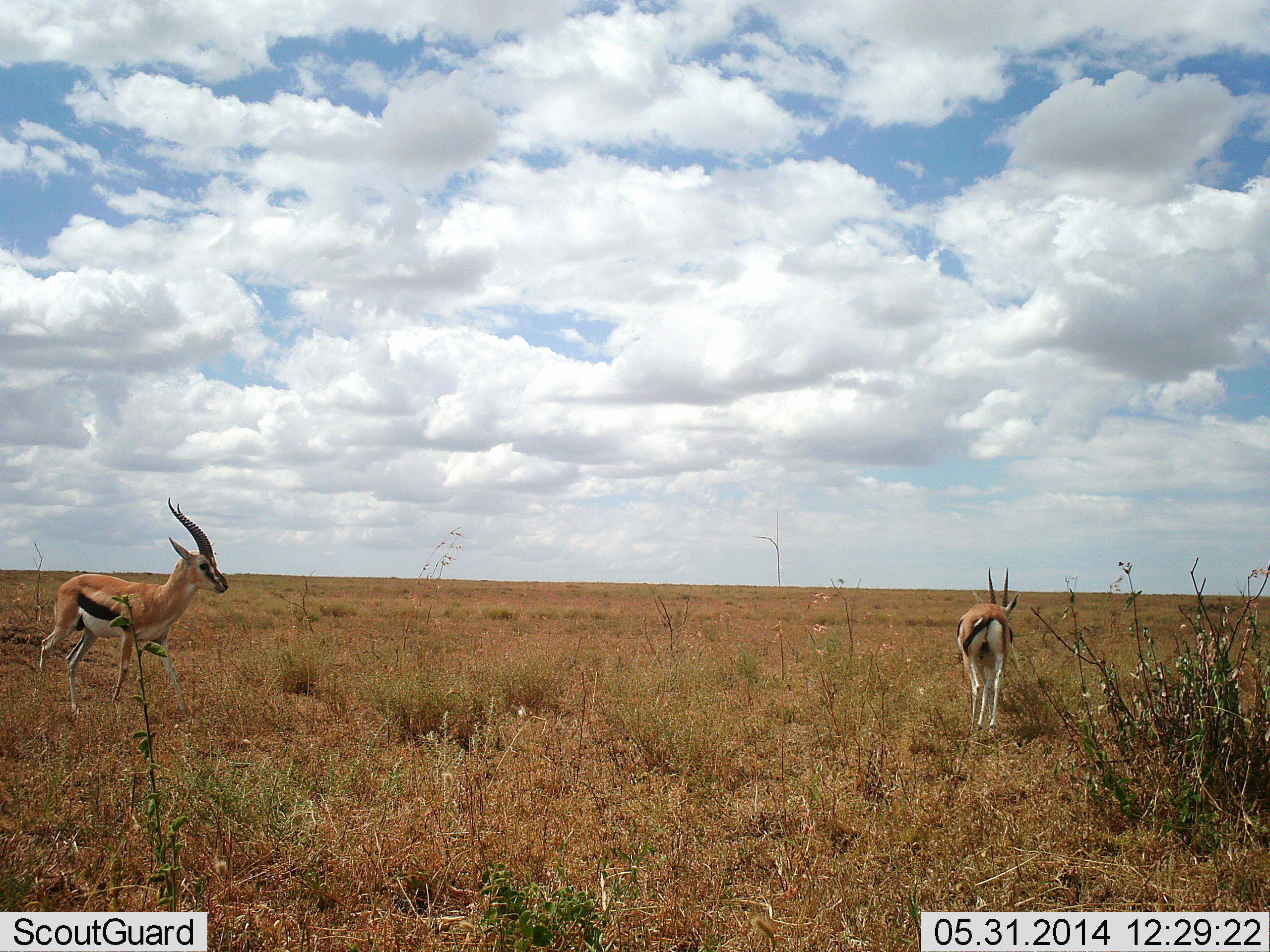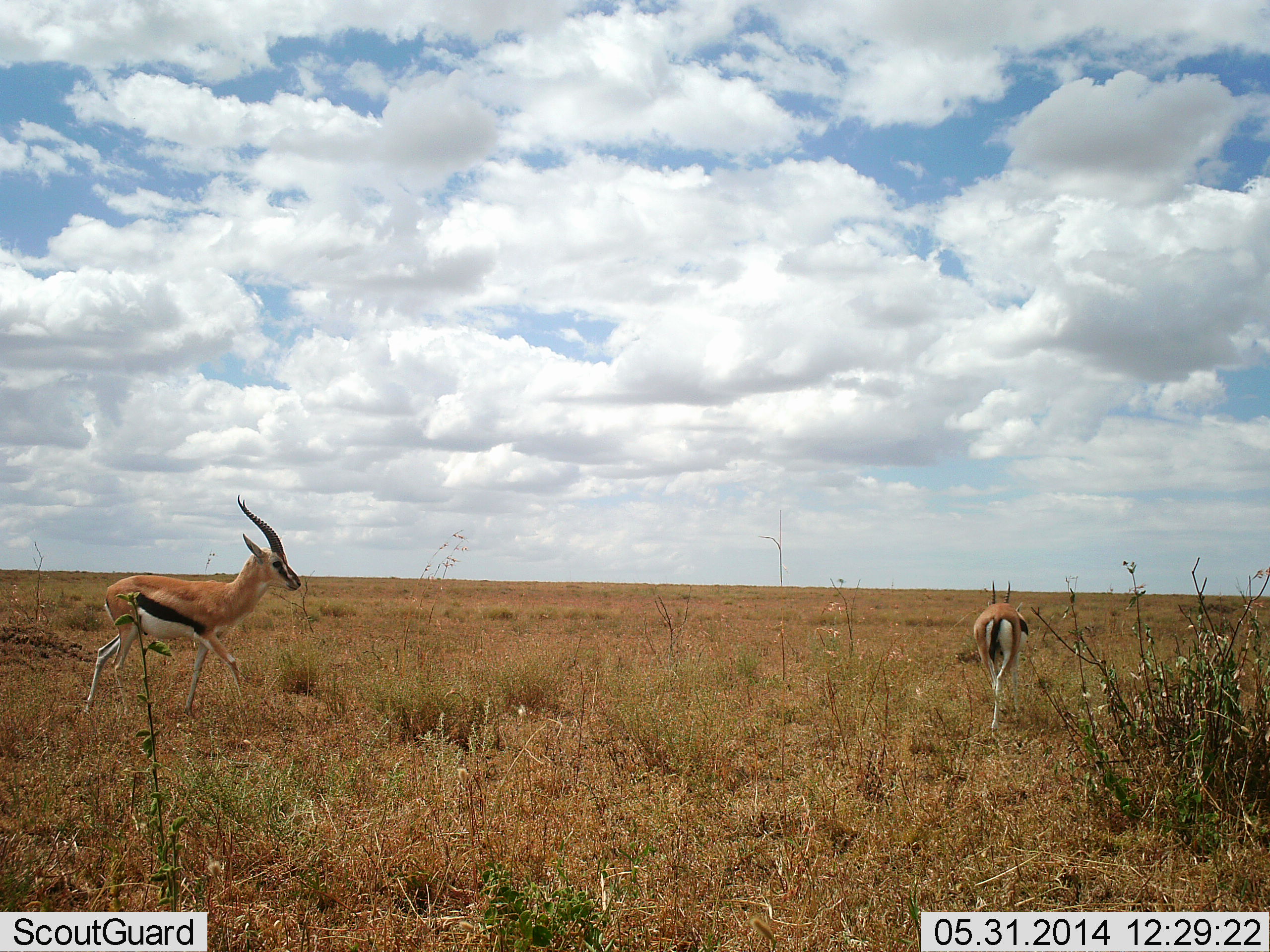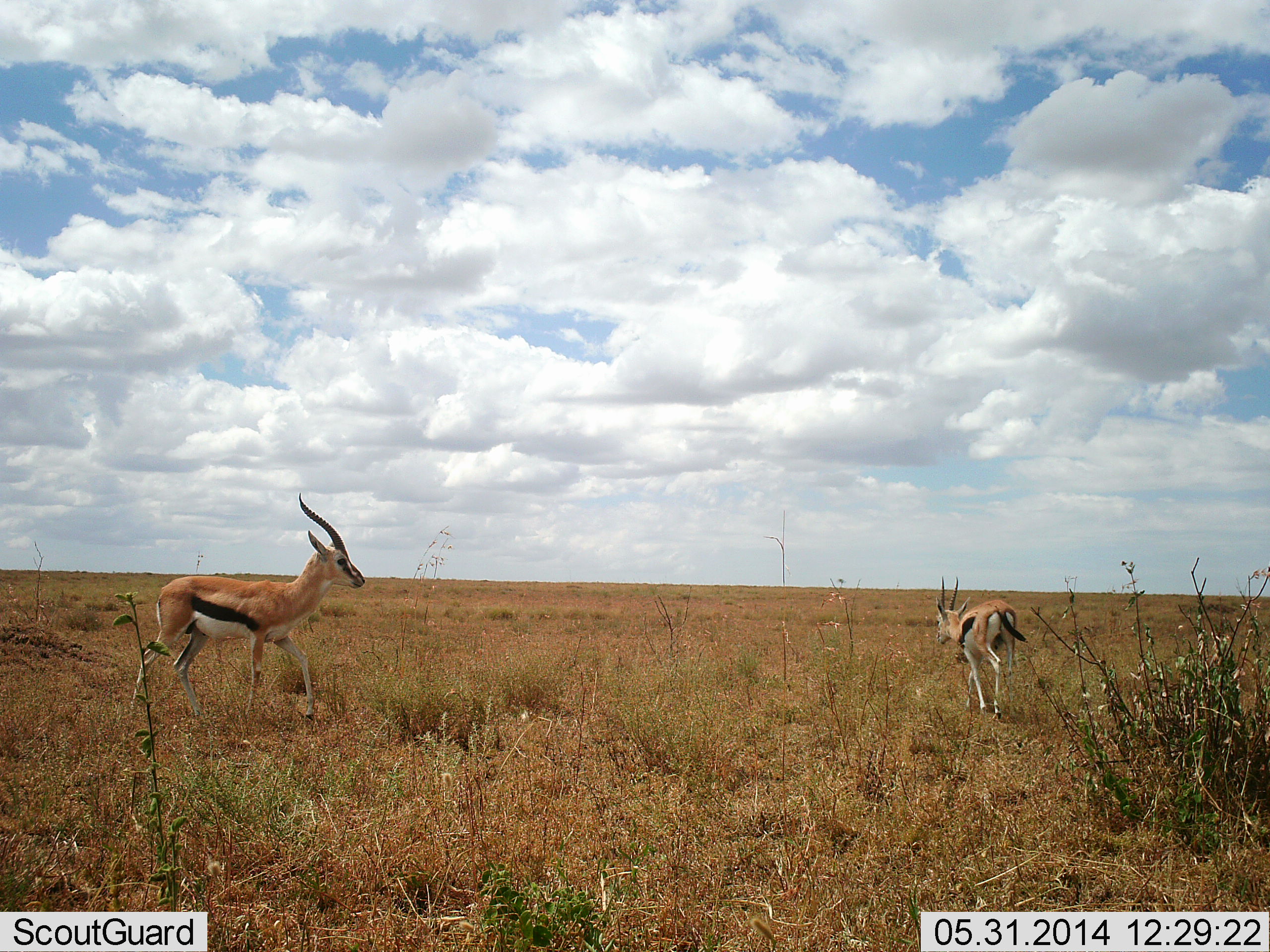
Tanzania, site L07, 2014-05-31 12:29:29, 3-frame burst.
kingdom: Animalia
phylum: Chordata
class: Mammalia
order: Artiodactyla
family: Bovidae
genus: Eudorcas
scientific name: Eudorcas thomsonii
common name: thomson's gazelle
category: gazellethomsons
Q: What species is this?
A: Gazellethomsons (thomson's gazelle) (Eudorcas thomsonii).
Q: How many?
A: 2.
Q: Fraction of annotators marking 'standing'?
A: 0%.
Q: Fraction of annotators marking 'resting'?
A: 0%.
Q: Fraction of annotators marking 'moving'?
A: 100%.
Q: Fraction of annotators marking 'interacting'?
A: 0%.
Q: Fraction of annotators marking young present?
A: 0%.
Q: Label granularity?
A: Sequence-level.